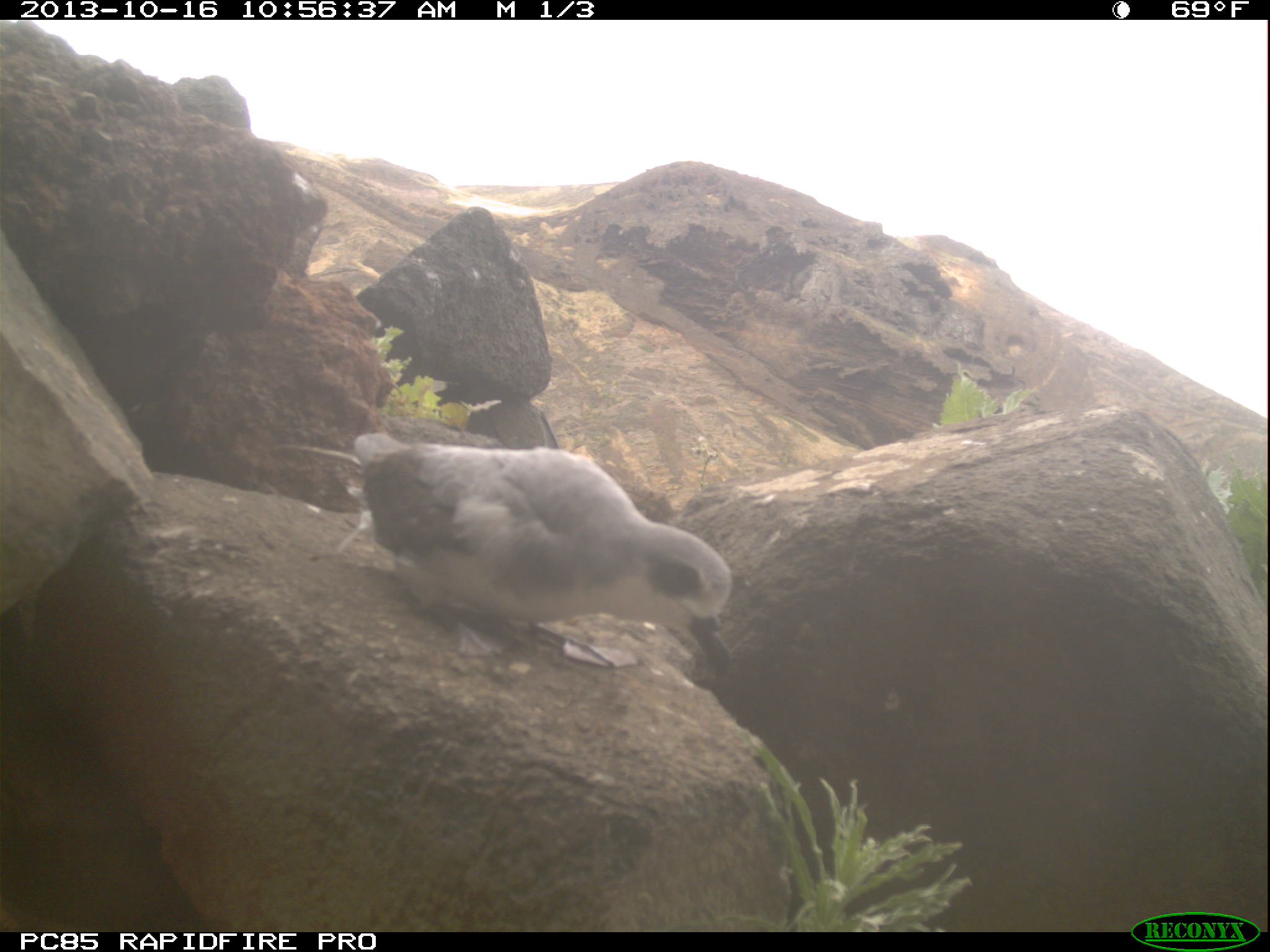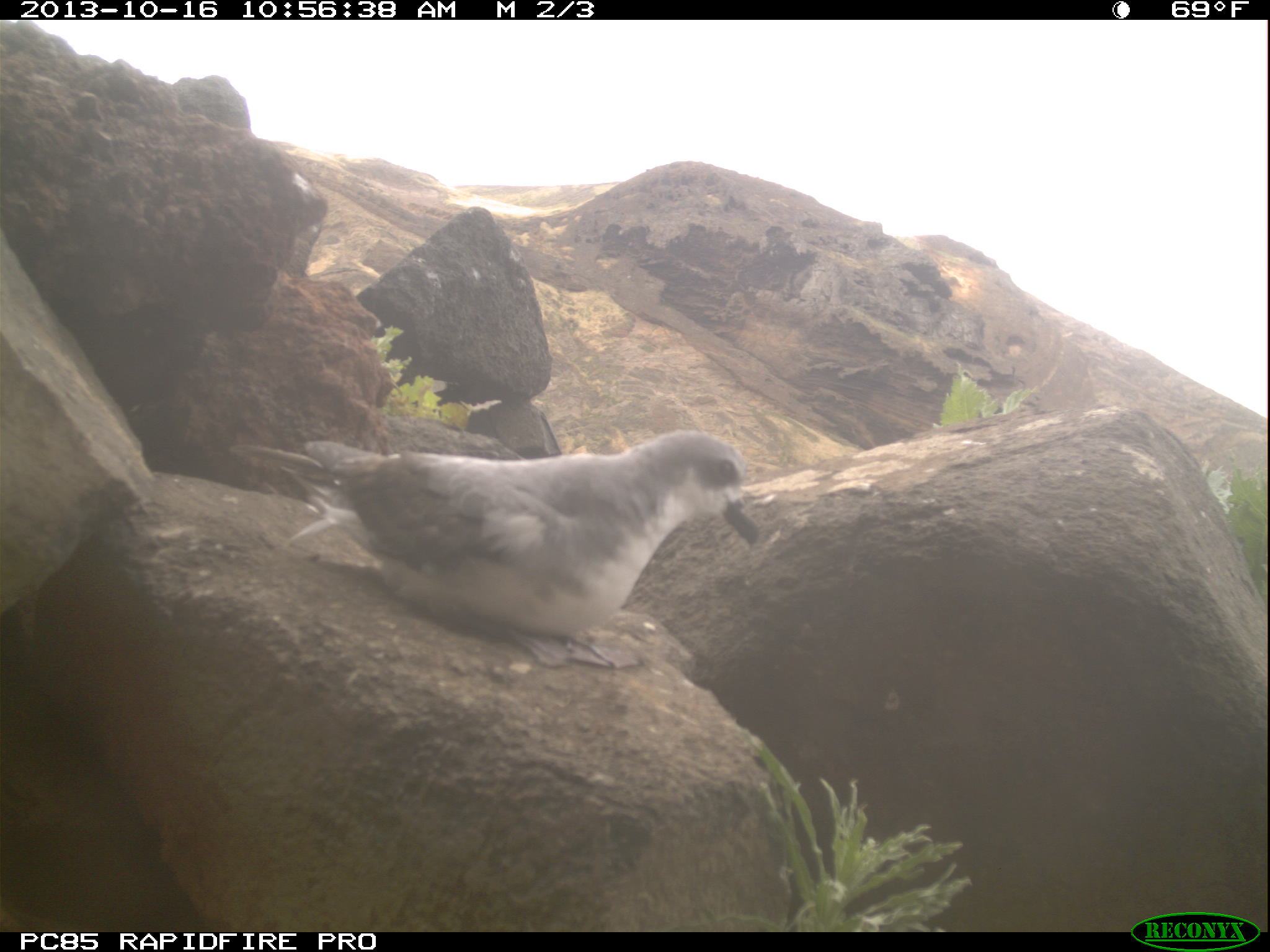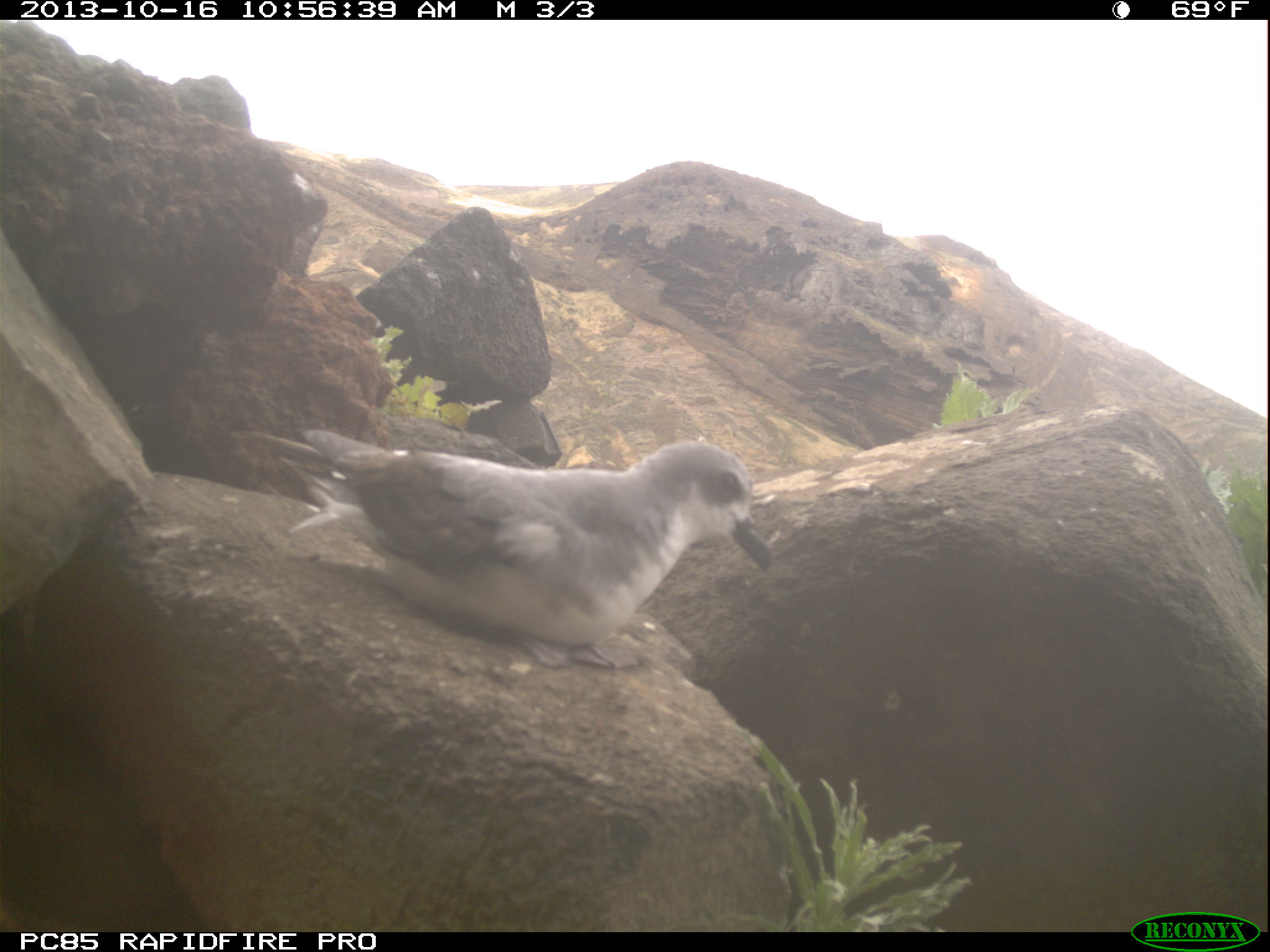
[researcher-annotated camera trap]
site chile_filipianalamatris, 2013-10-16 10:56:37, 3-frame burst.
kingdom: Animalia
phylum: Chordata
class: Aves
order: Procellariiformes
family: Procellariidae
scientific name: Procellariidae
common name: petrel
Petrel (Procellariidae).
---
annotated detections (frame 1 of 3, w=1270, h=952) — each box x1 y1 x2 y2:
petrel: 332 426 737 682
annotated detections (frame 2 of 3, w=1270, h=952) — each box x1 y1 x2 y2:
petrel: 263 428 763 666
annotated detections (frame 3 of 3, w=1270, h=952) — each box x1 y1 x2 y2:
petrel: 272 424 776 665